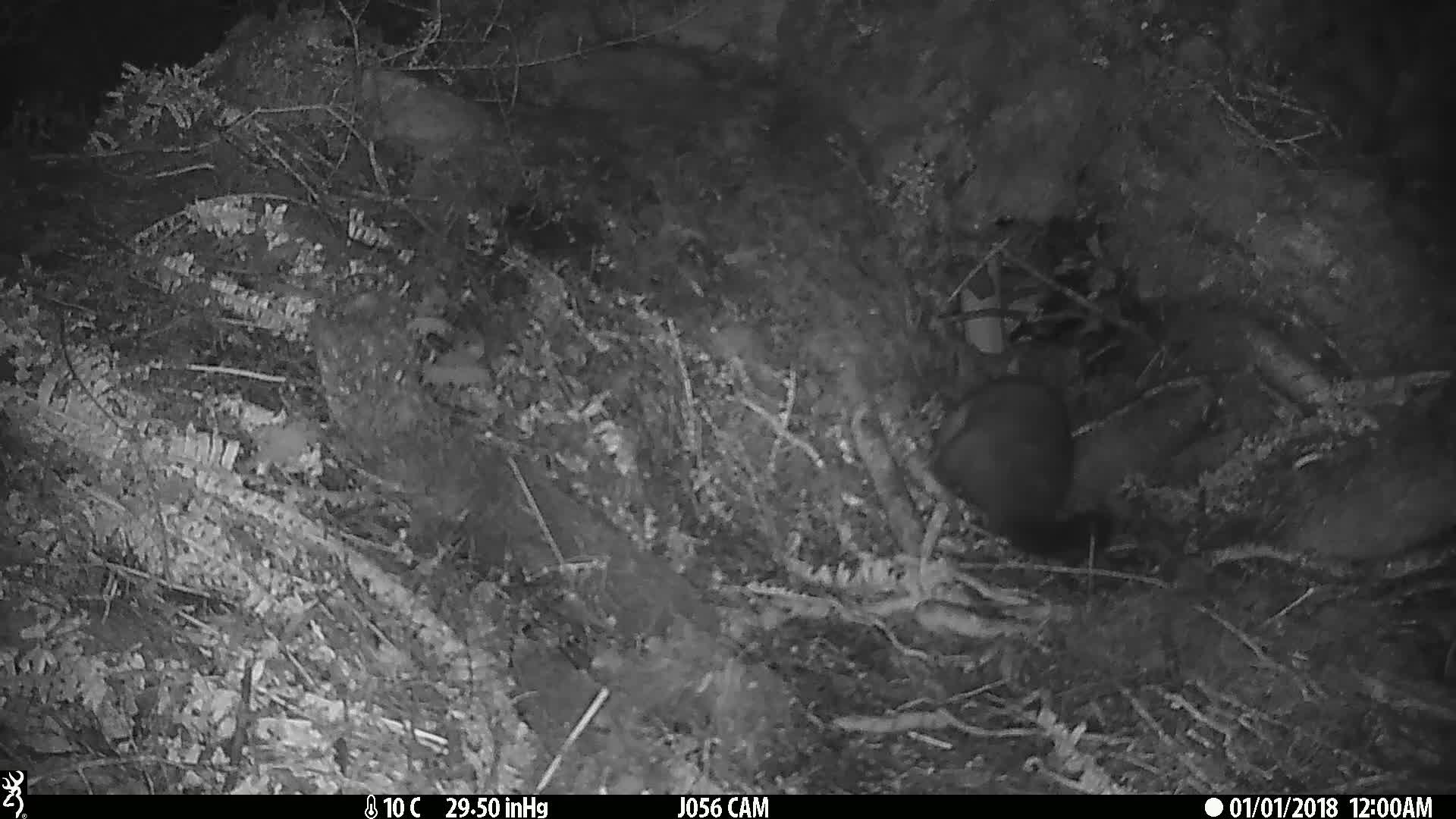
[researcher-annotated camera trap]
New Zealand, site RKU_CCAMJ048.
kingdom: Animalia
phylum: Chordata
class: Mammalia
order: Diprotodontia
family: Phalangeridae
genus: Trichosurus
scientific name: Trichosurus vulpecula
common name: common brushtail possum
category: possum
Possum (common brushtail possum) (Trichosurus vulpecula).